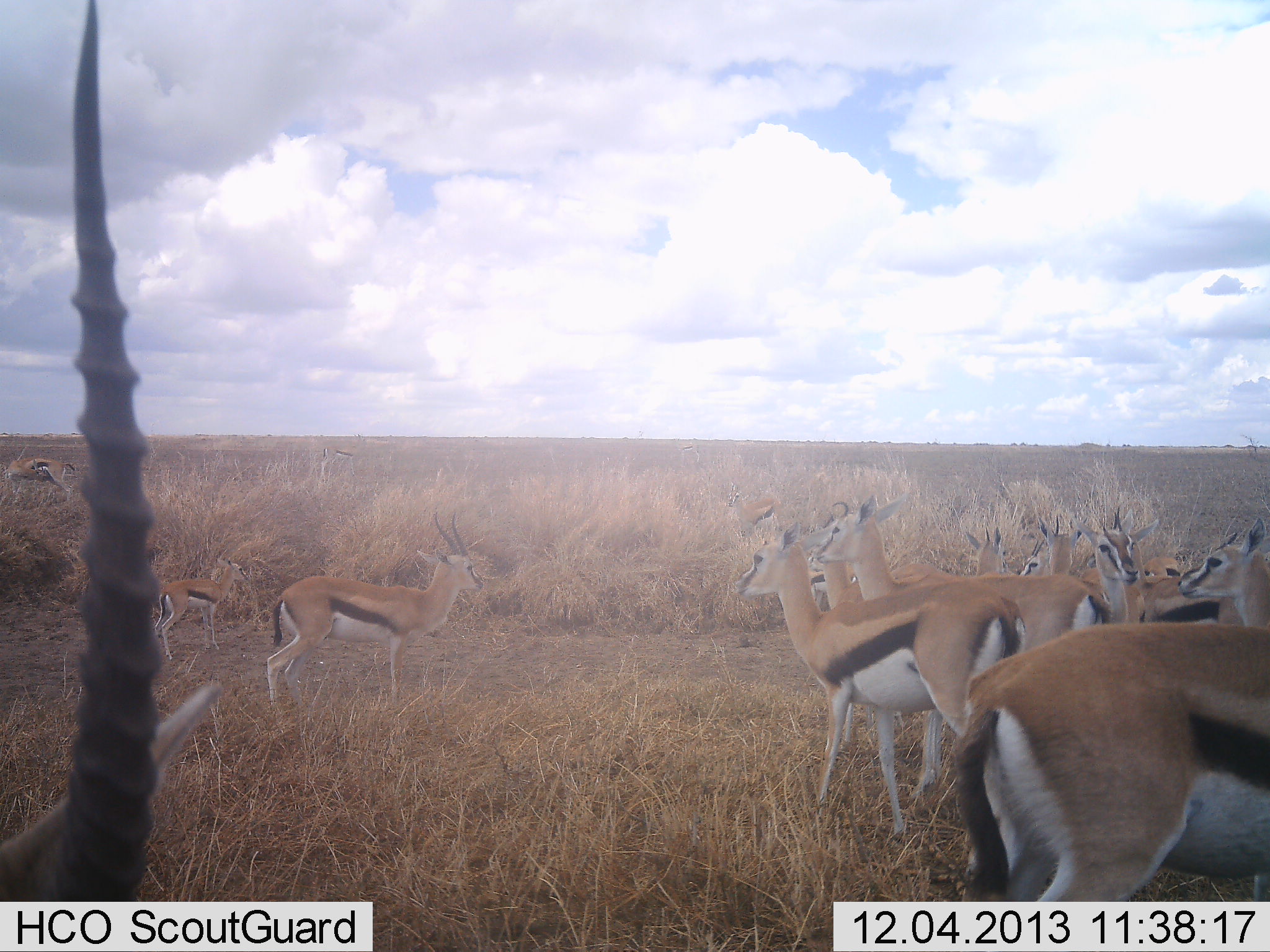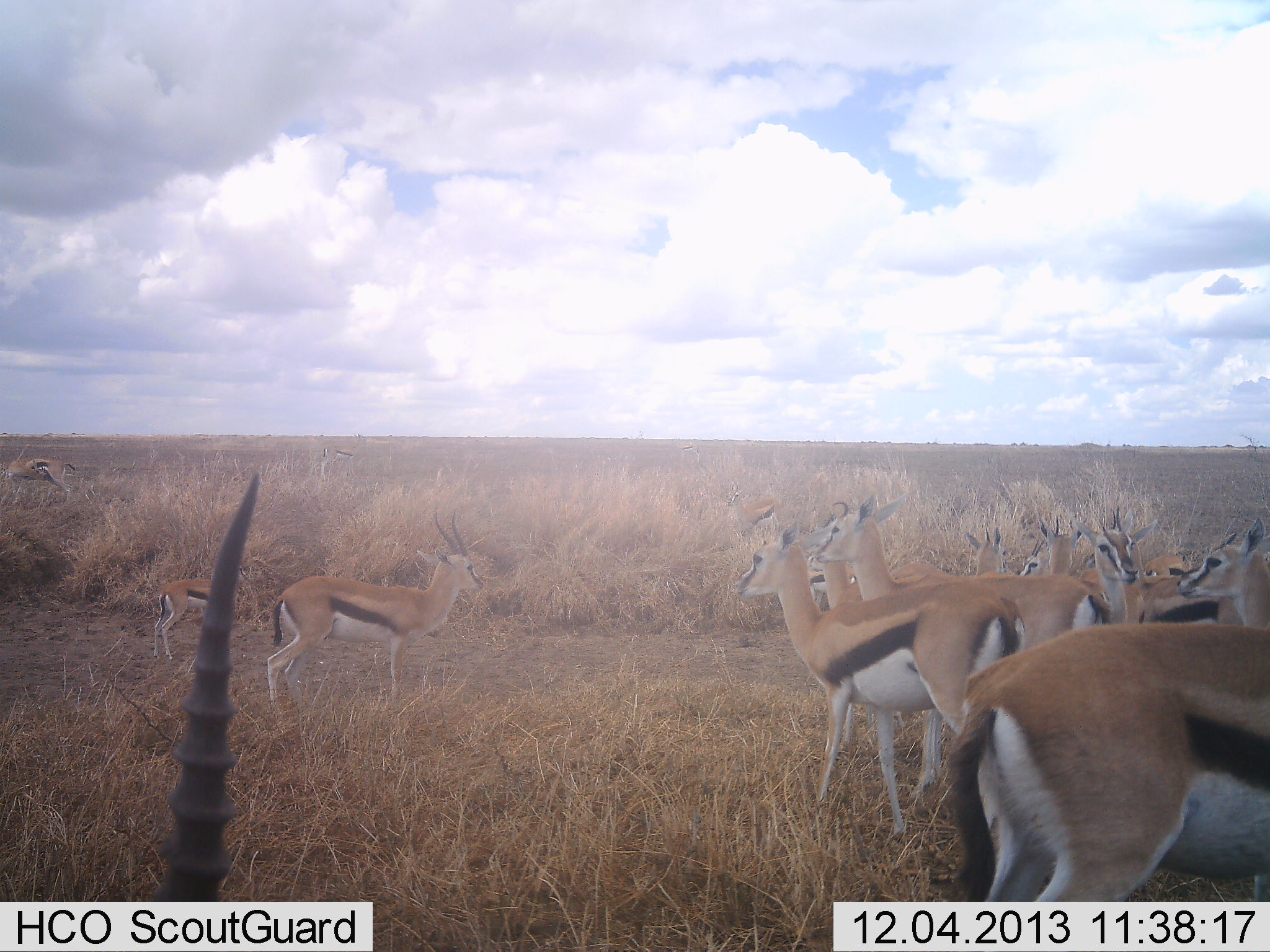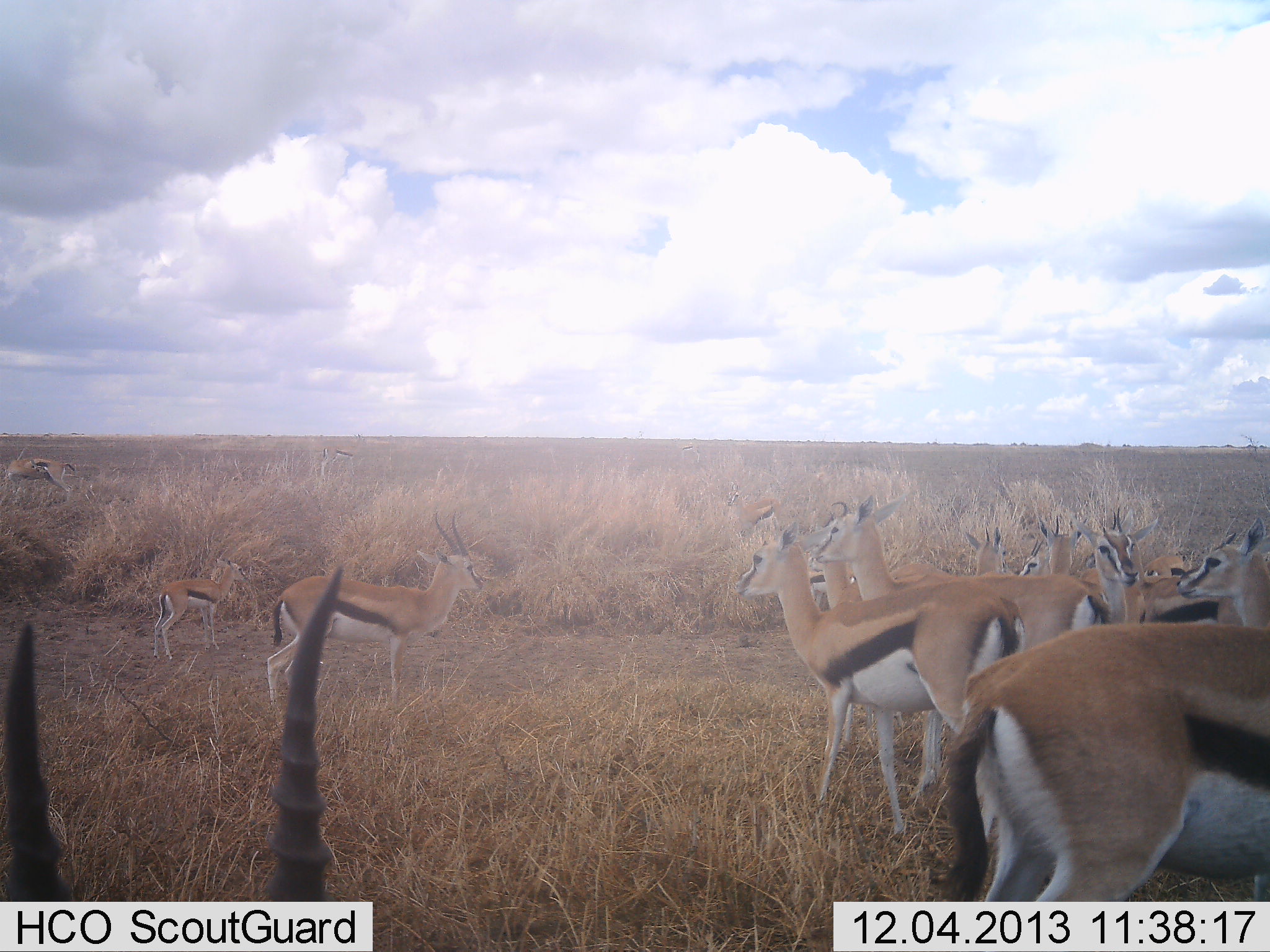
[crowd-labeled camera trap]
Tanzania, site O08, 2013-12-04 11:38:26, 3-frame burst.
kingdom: Animalia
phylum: Chordata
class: Mammalia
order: Artiodactyla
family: Bovidae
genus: Eudorcas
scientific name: Eudorcas thomsonii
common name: thomson's gazelle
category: gazellethomsons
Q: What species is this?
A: Gazellethomsons (thomson's gazelle) (Eudorcas thomsonii).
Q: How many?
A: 11-50.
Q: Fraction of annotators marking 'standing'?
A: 96%.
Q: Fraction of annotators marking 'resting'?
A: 5%.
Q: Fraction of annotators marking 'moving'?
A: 5%.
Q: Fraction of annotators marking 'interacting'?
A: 9%.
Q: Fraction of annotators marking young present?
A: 30%.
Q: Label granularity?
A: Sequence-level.